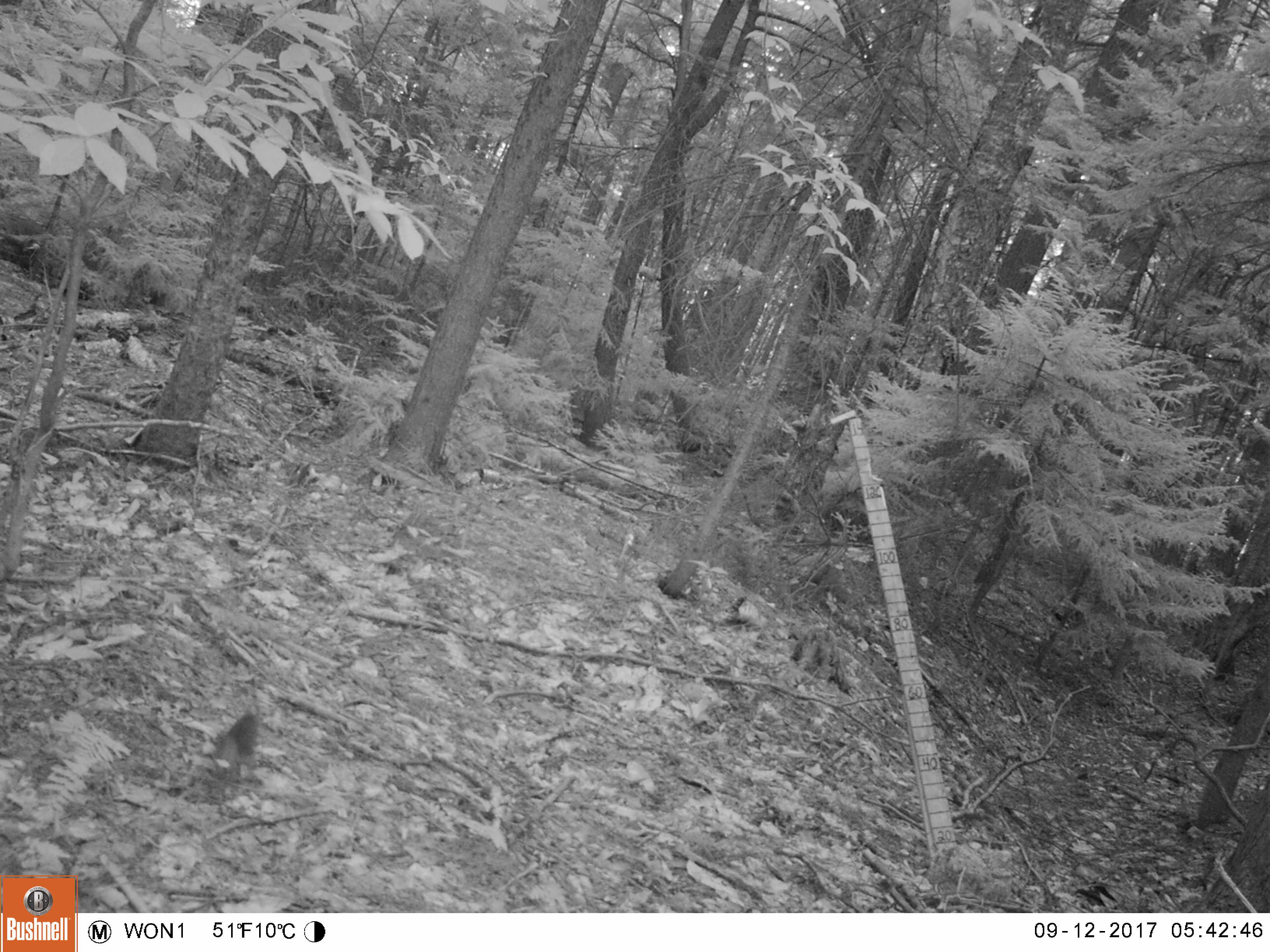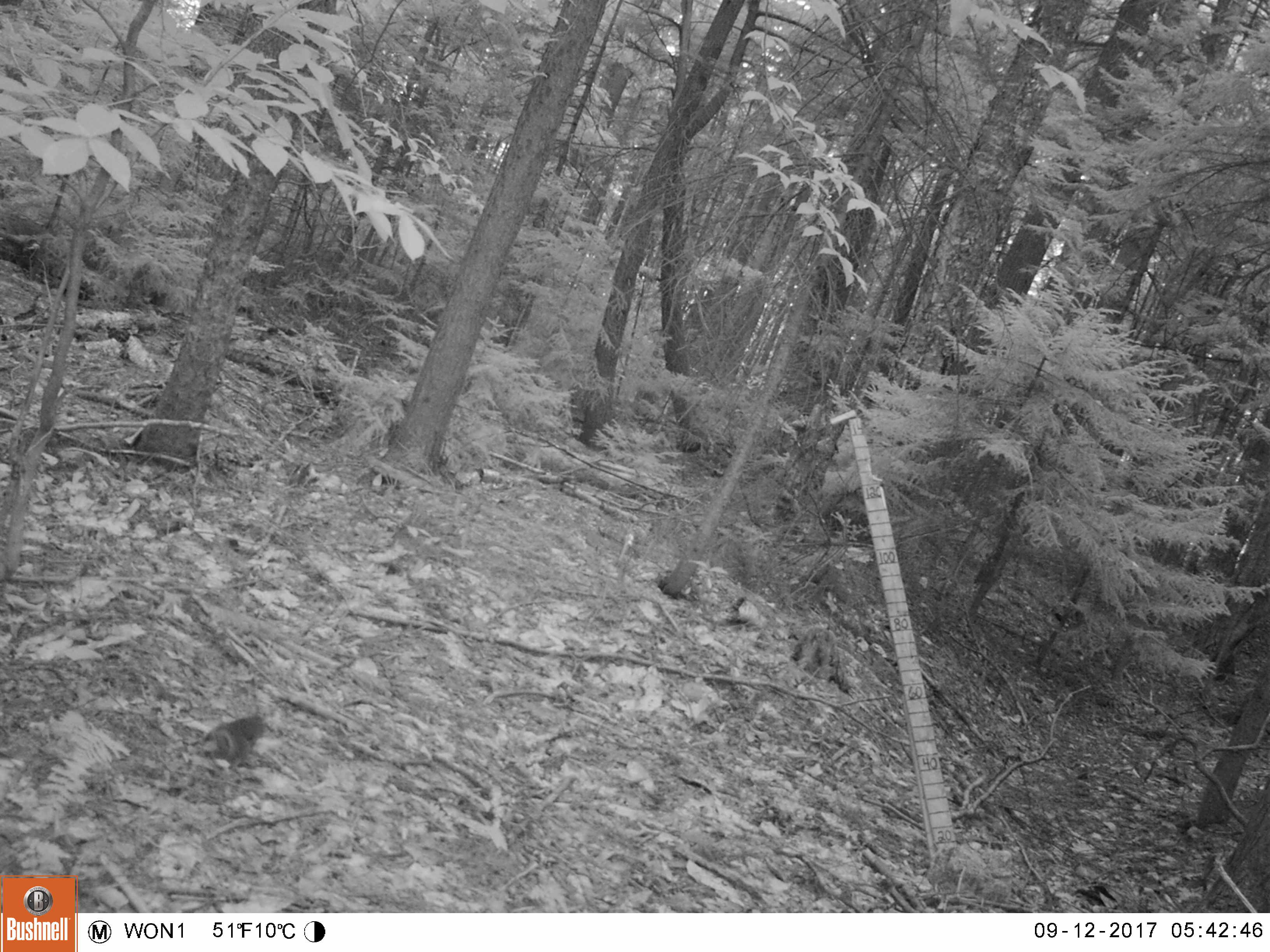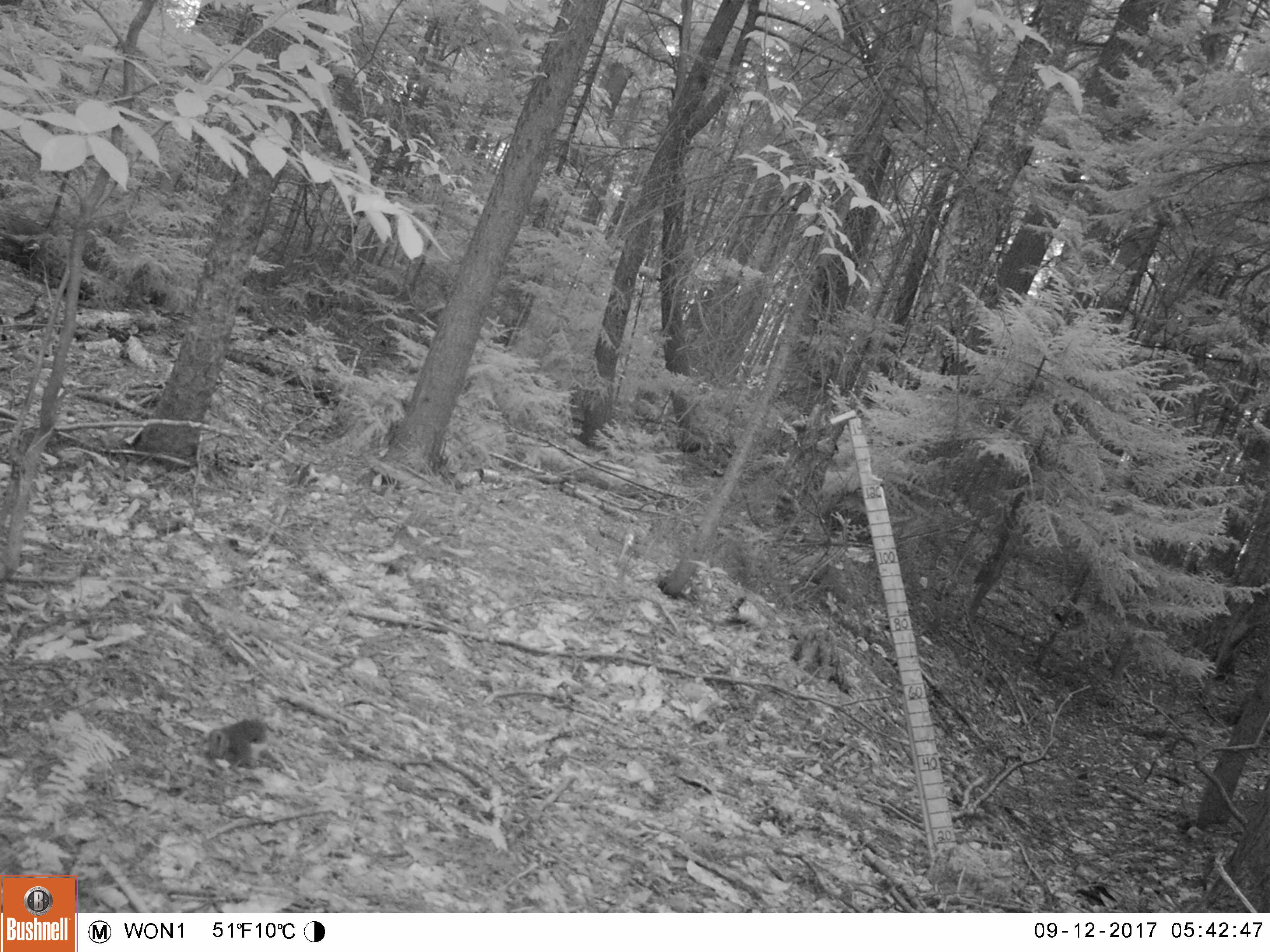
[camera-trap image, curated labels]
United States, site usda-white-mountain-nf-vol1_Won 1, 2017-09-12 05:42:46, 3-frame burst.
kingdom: Animalia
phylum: Chordata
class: Mammalia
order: Rodentia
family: Sciuridae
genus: Tamiasciurus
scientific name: Tamiasciurus hudsonicus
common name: red squirrel